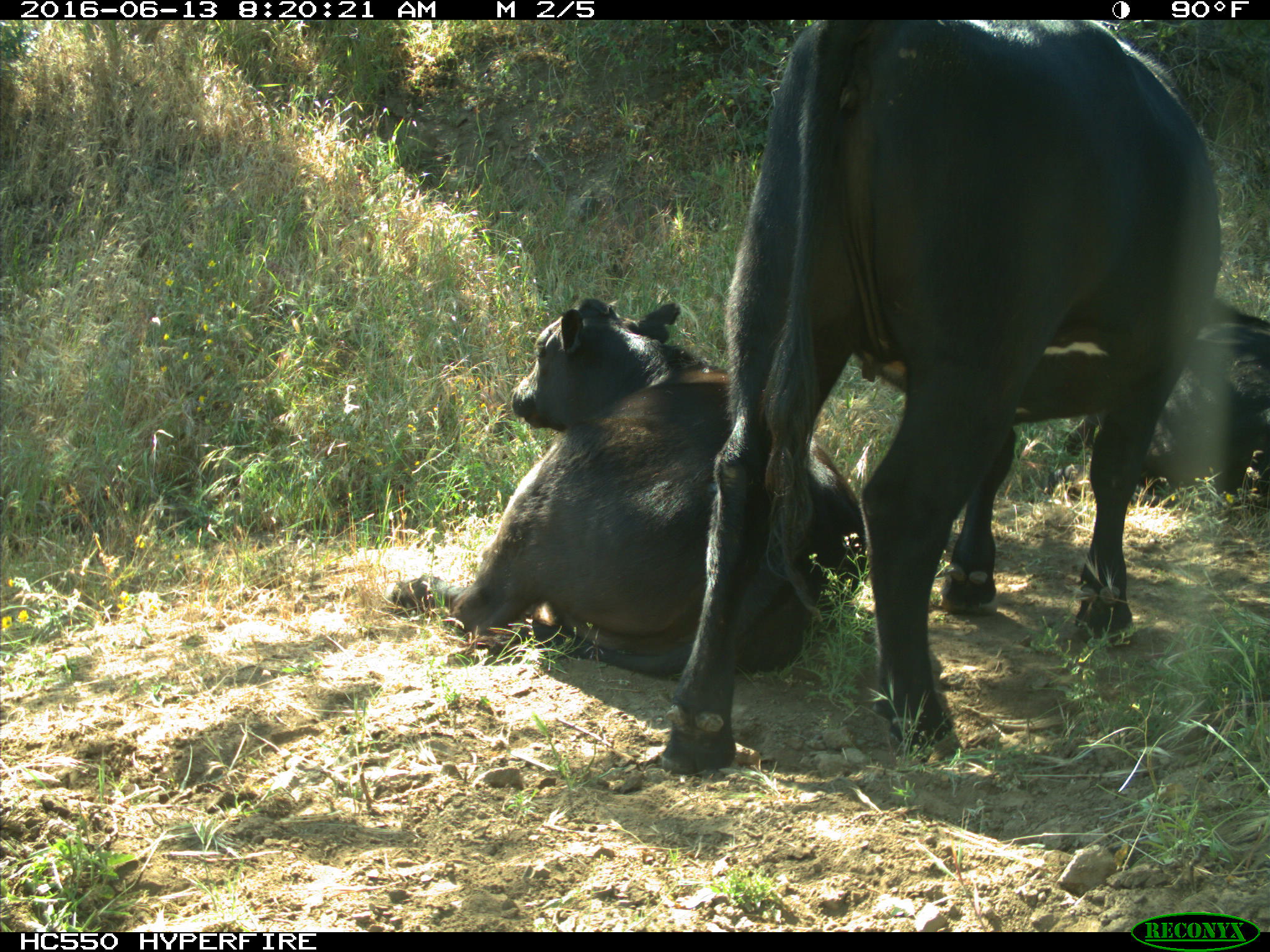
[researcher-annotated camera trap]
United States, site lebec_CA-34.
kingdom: Animalia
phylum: Chordata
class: Mammalia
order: Artiodactyla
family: Bovidae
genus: Bos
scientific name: Bos taurus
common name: domestic cow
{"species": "Bos taurus (domestic cow)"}